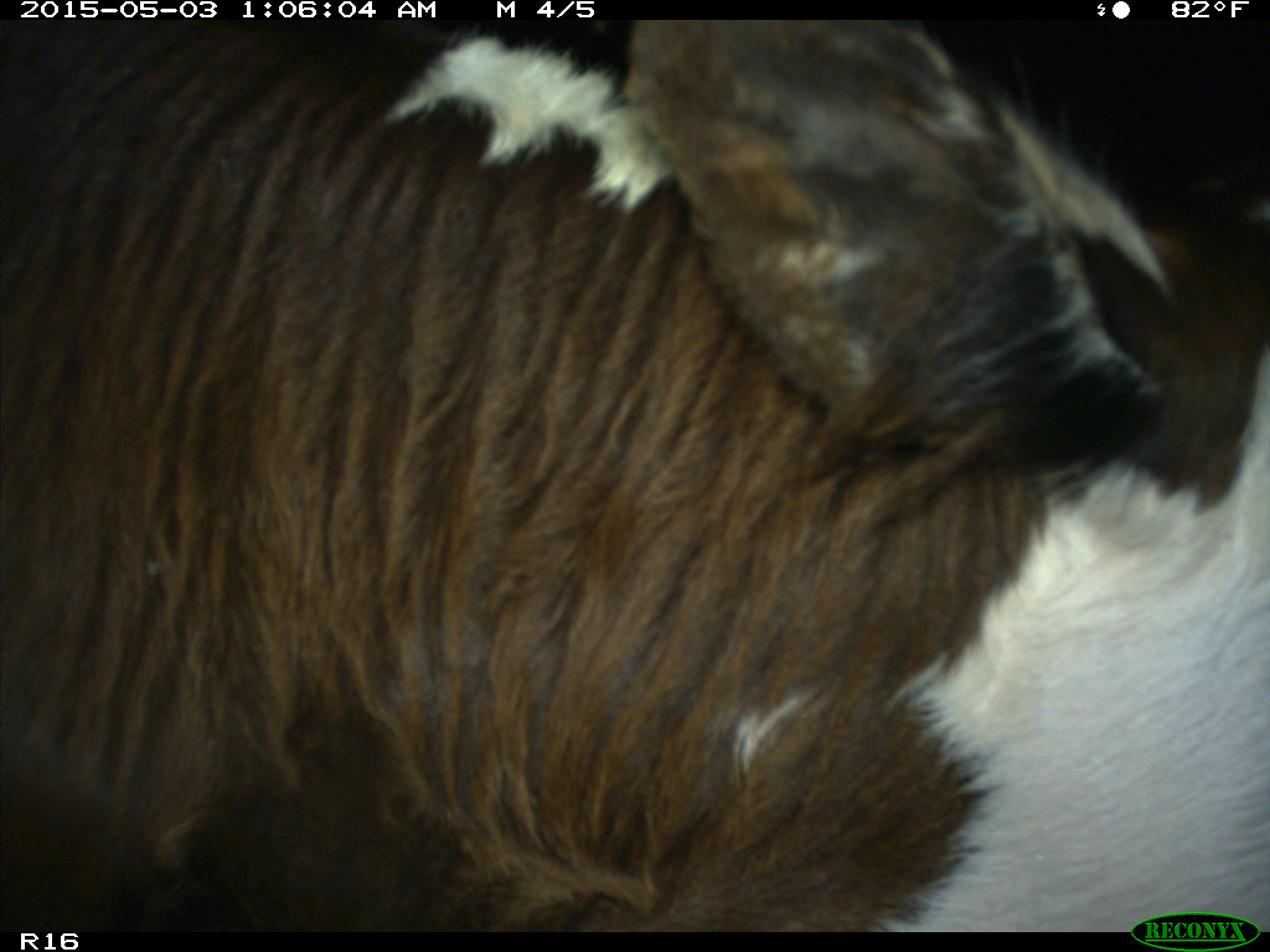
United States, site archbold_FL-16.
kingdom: Animalia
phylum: Chordata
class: Mammalia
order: Artiodactyla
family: Bovidae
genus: Bos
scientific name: Bos taurus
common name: domestic cow